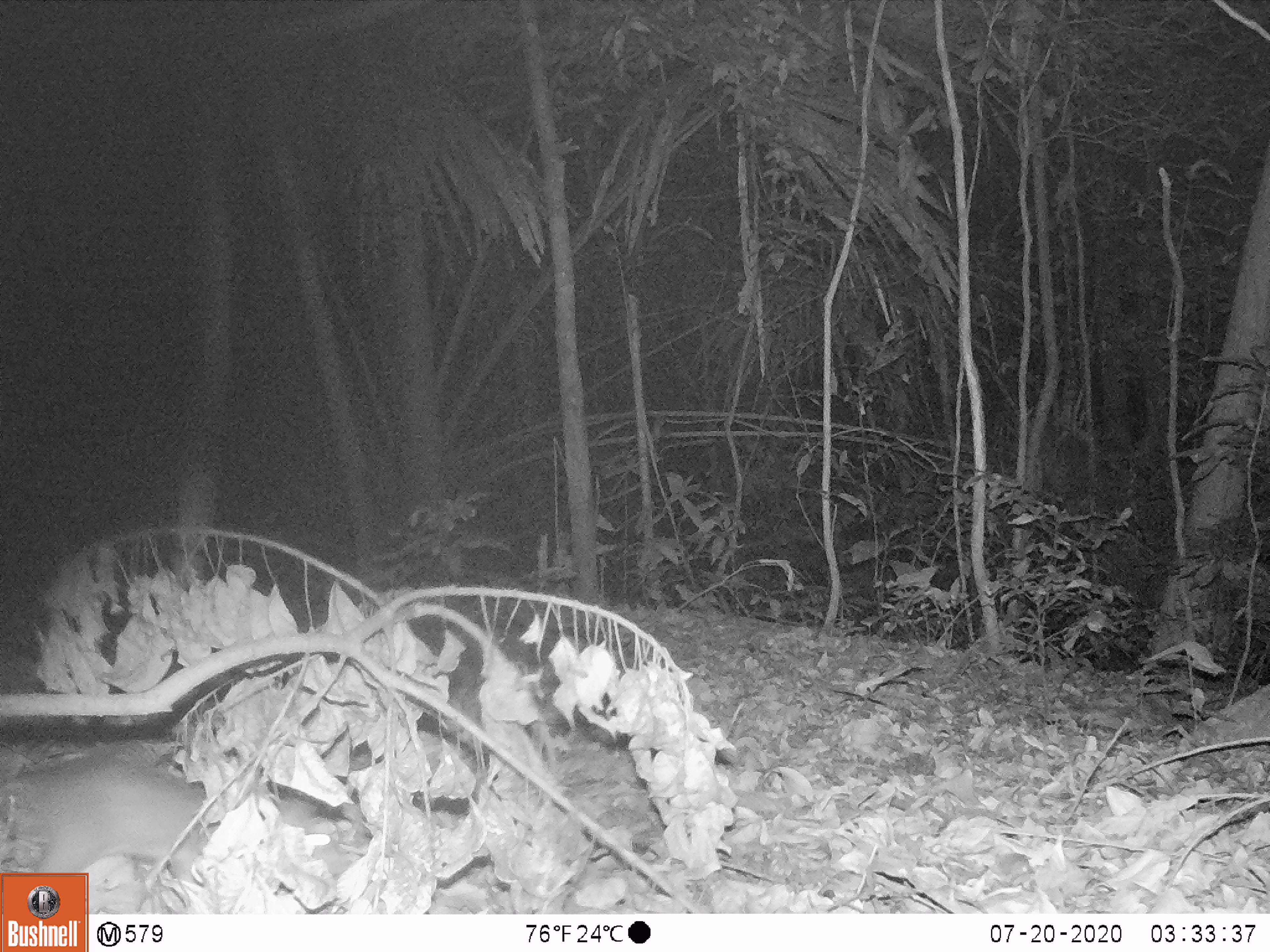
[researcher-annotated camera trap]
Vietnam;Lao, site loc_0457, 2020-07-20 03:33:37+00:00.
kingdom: Animalia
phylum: Chordata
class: Mammalia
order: Carnivora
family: Mustelidae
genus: Melogale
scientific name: Melogale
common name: ferret badger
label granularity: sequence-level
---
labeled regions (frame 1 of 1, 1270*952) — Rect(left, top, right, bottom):
ferret badger: Rect(0, 753, 364, 914)